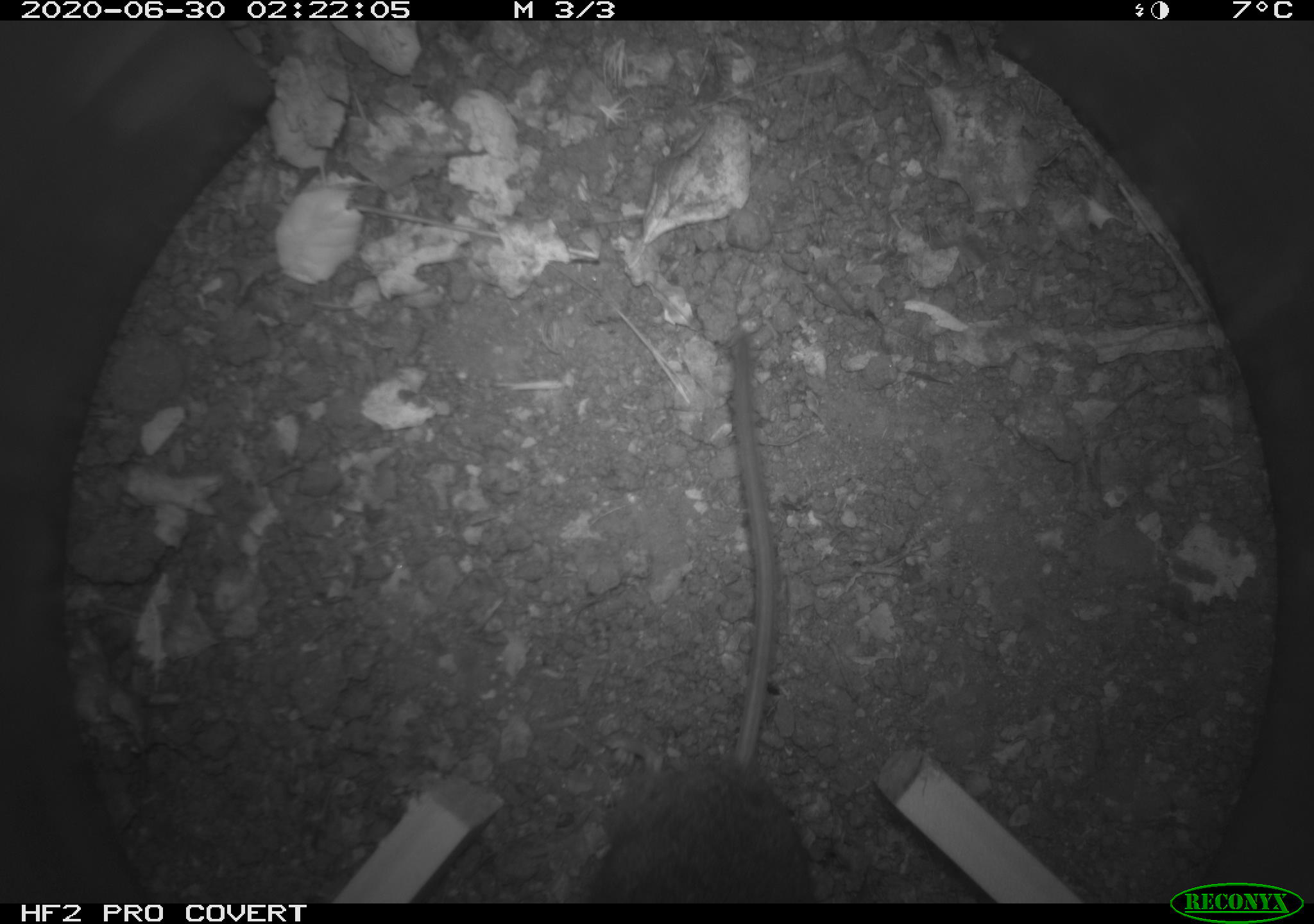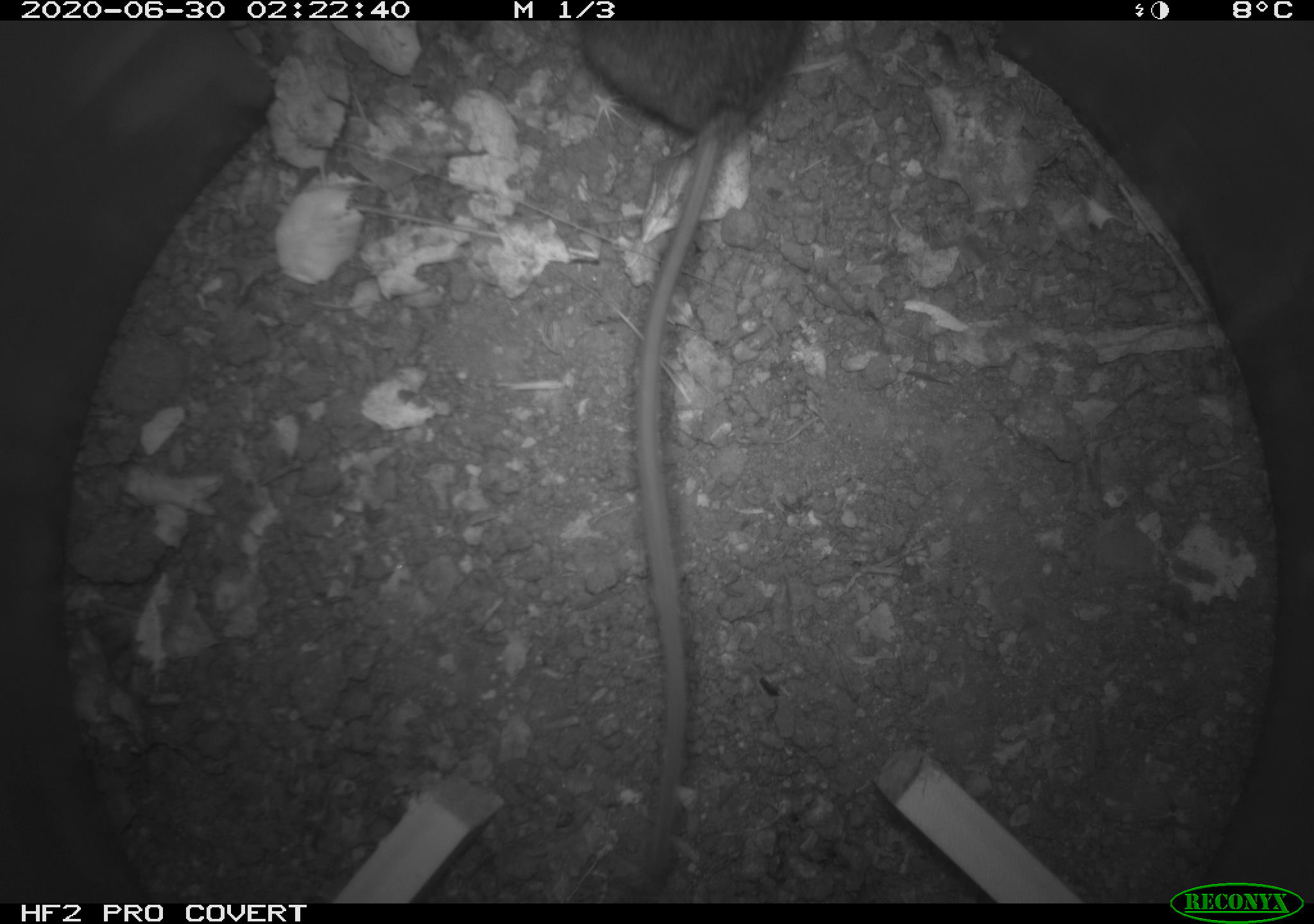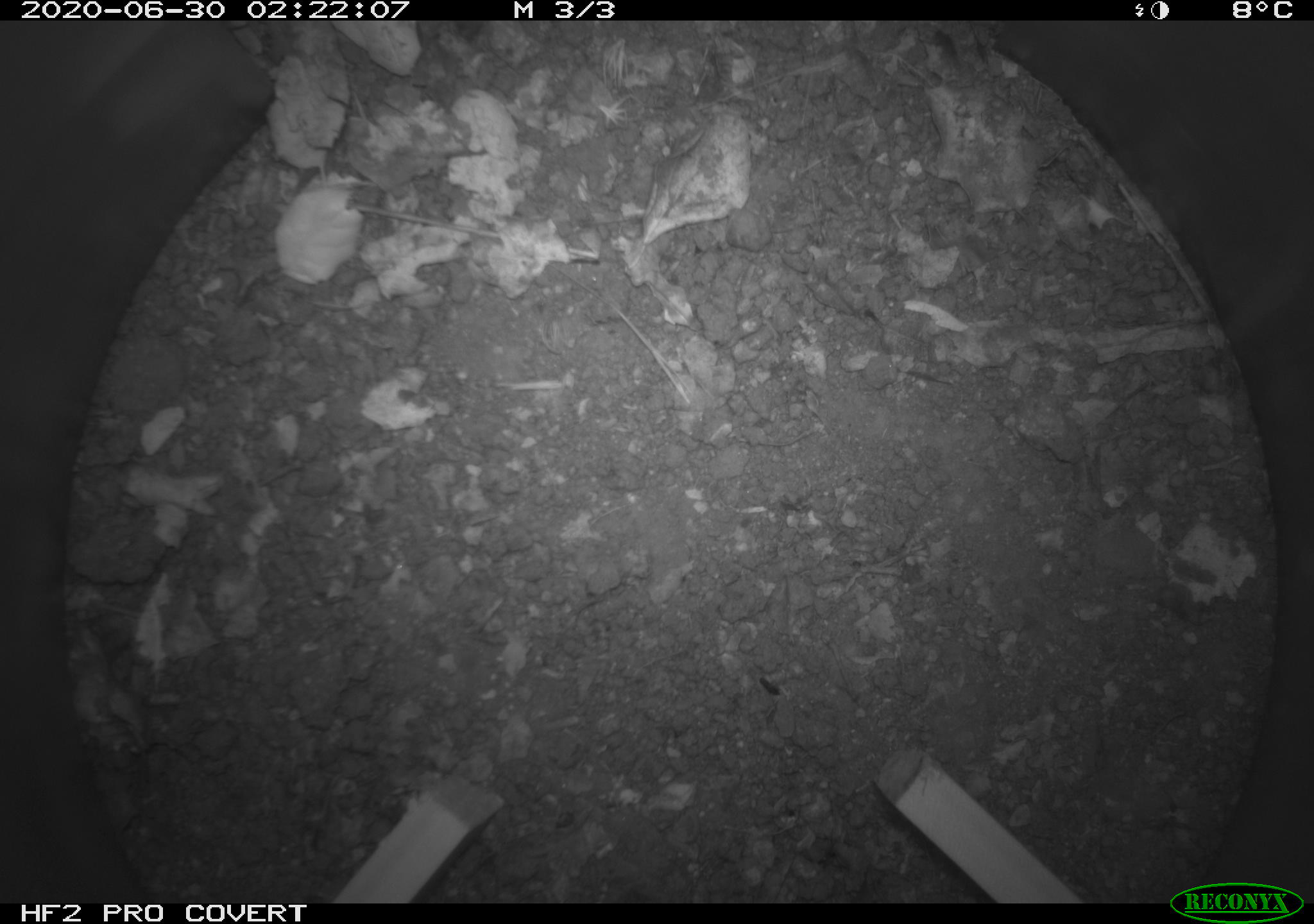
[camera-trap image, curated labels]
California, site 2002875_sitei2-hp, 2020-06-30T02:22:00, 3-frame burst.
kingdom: Animalia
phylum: Chordata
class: Mammalia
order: Rodentia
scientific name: Rodentia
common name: rodent